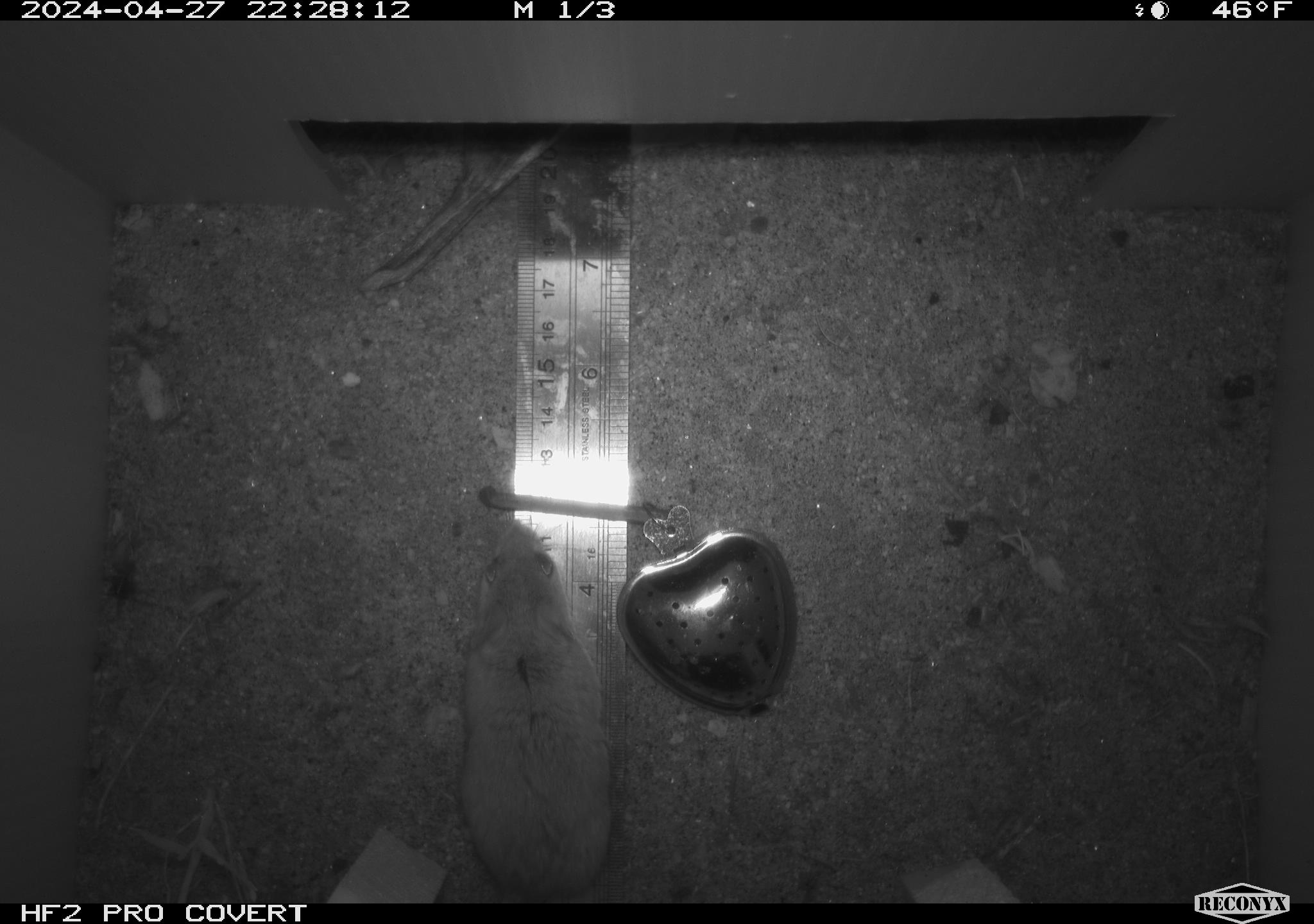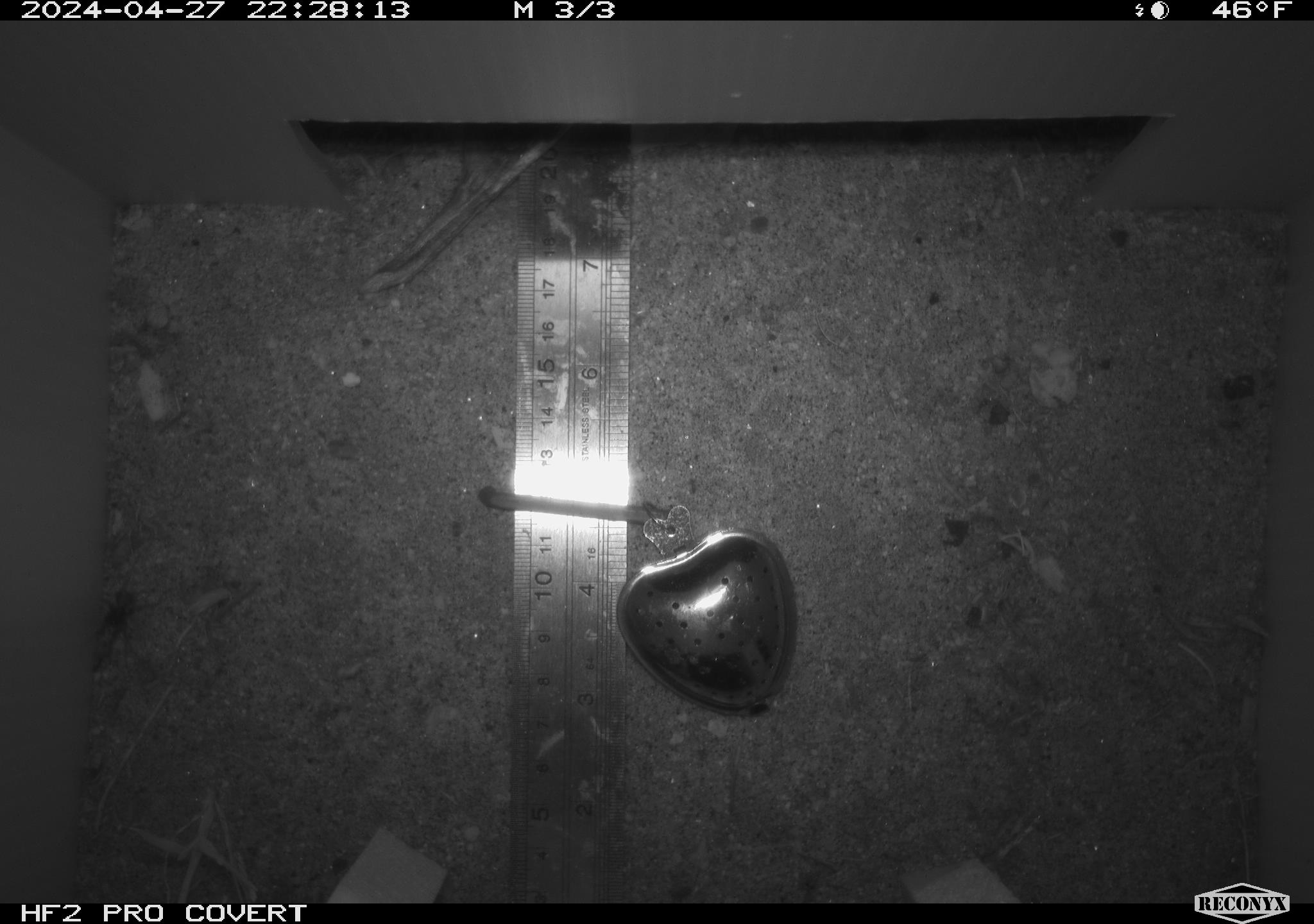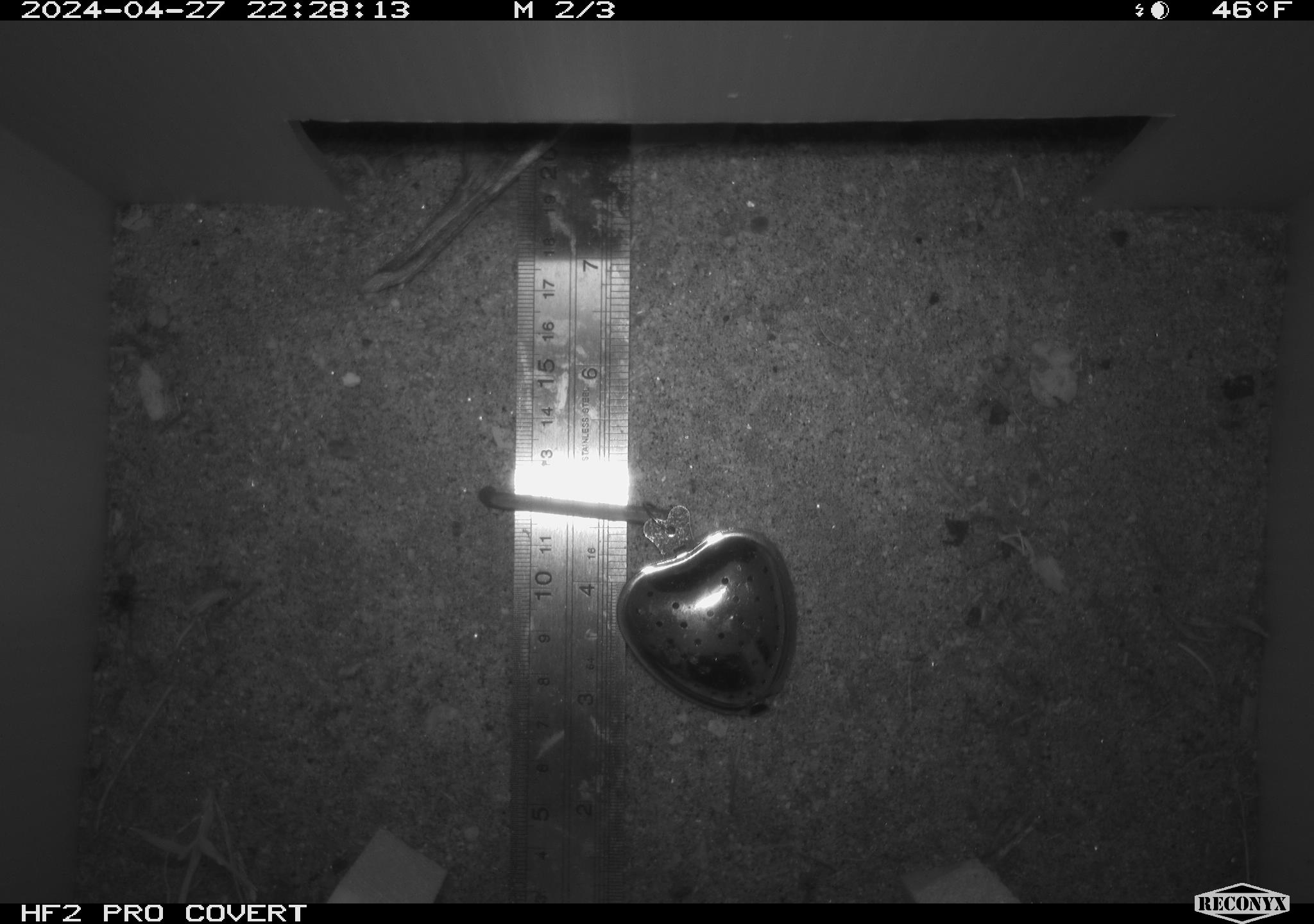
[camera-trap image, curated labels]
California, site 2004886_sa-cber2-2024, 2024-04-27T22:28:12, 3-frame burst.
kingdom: Animalia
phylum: Chordata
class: Mammalia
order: Rodentia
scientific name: Rodentia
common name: mouse species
Mouse species (Rodentia).